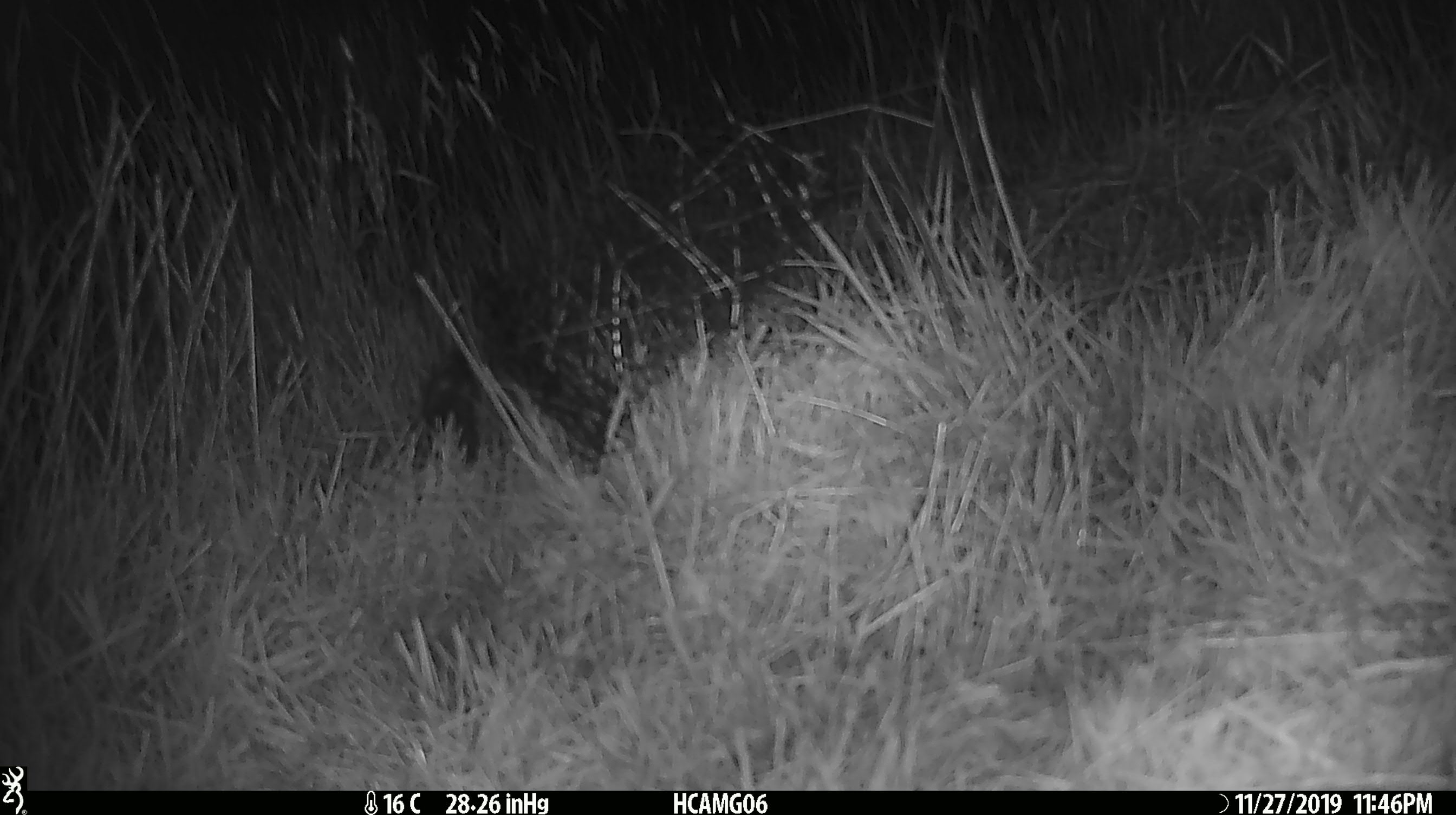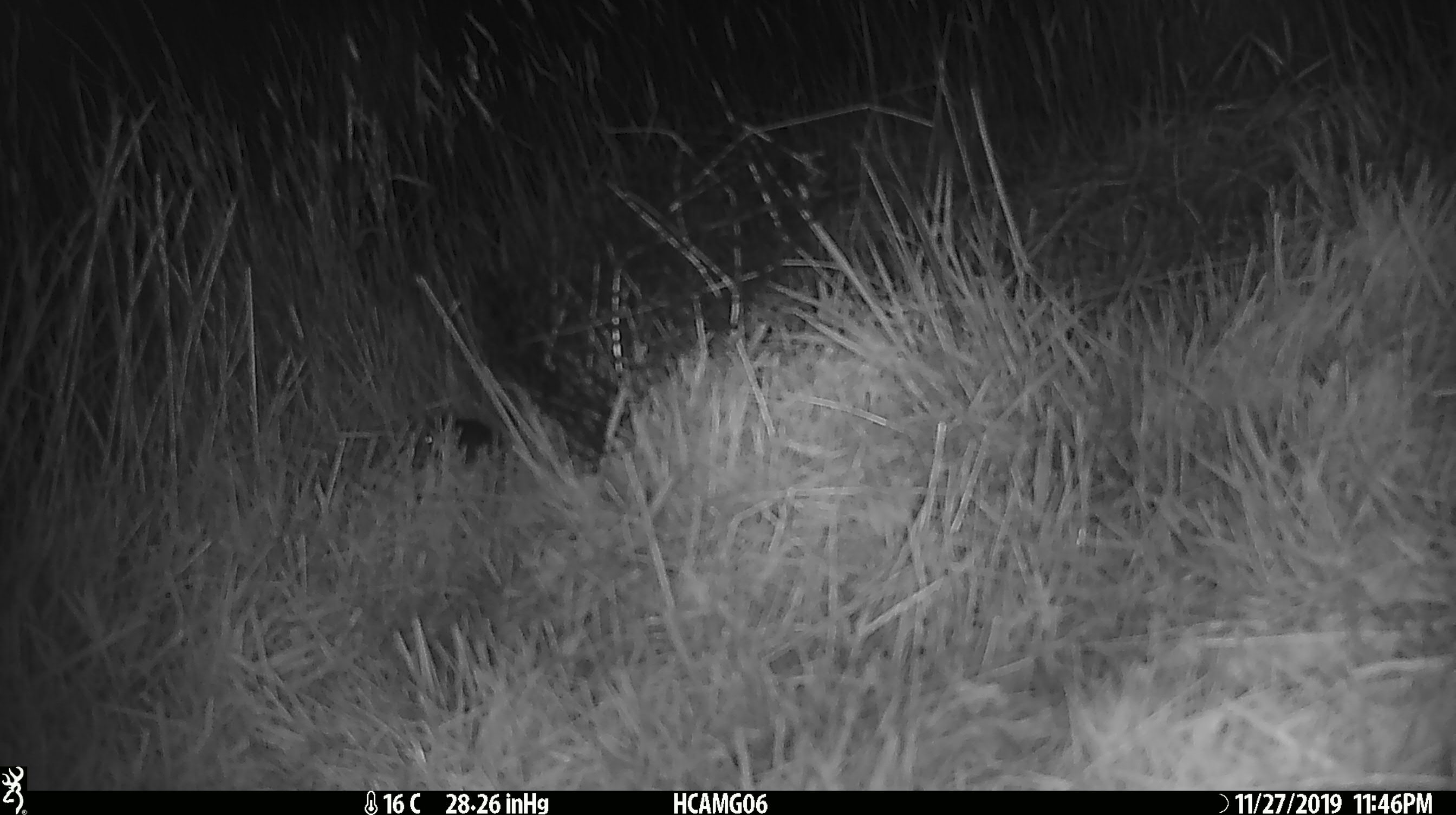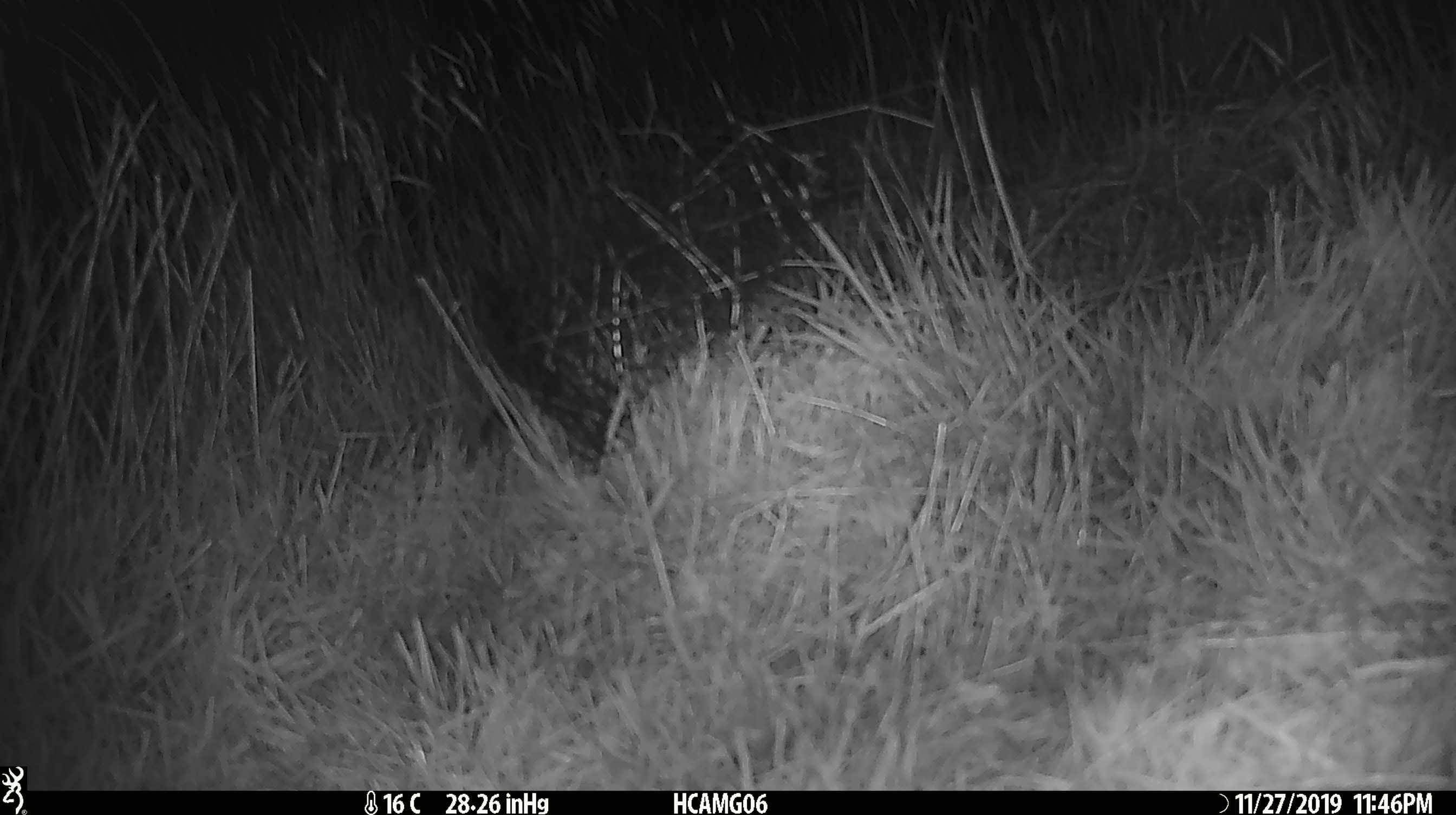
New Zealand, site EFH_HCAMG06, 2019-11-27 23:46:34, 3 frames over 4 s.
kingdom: Animalia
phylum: Chordata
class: Mammalia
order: Rodentia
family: Muridae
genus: Mus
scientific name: Mus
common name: mouse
Mouse (Mus).